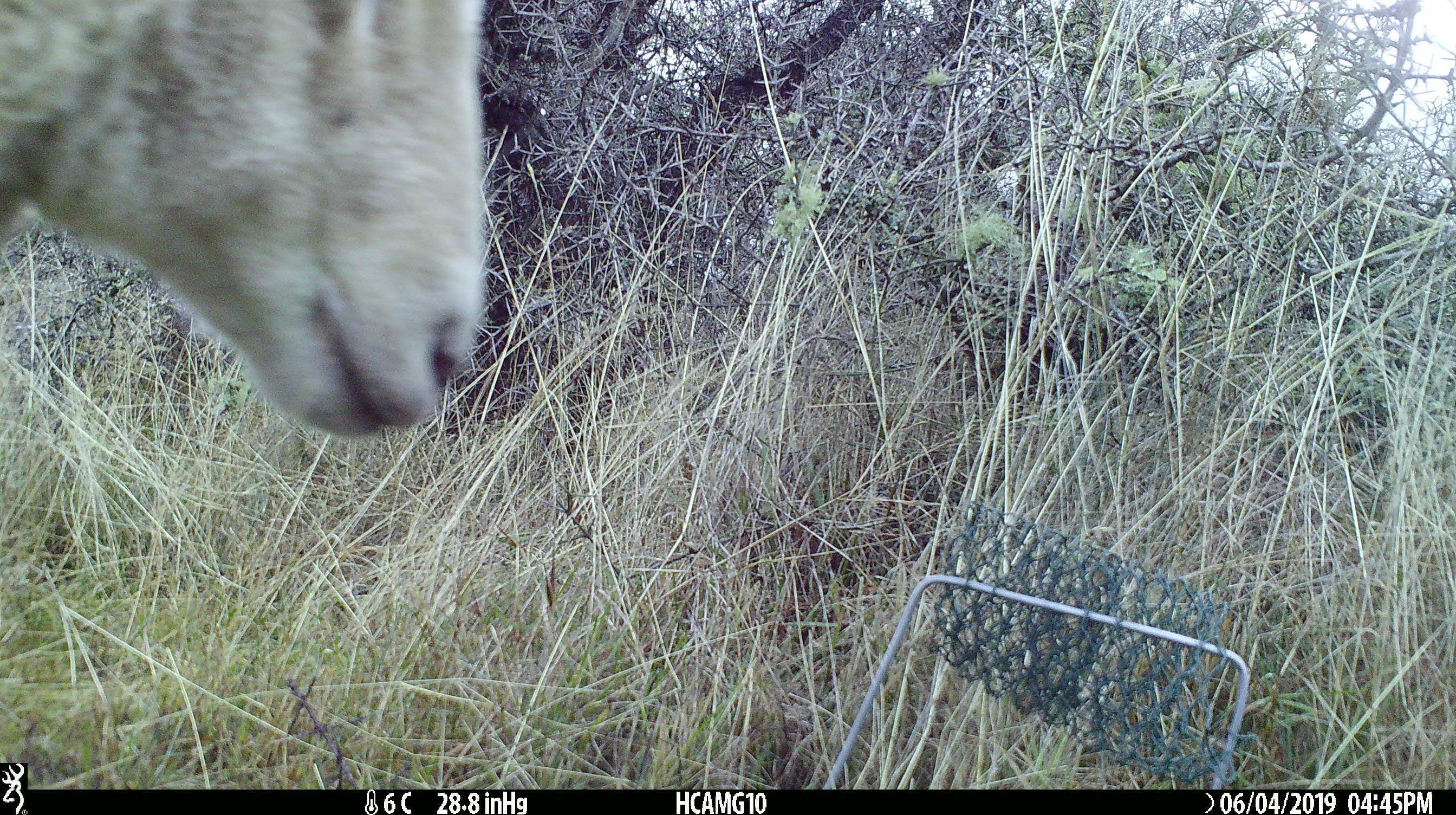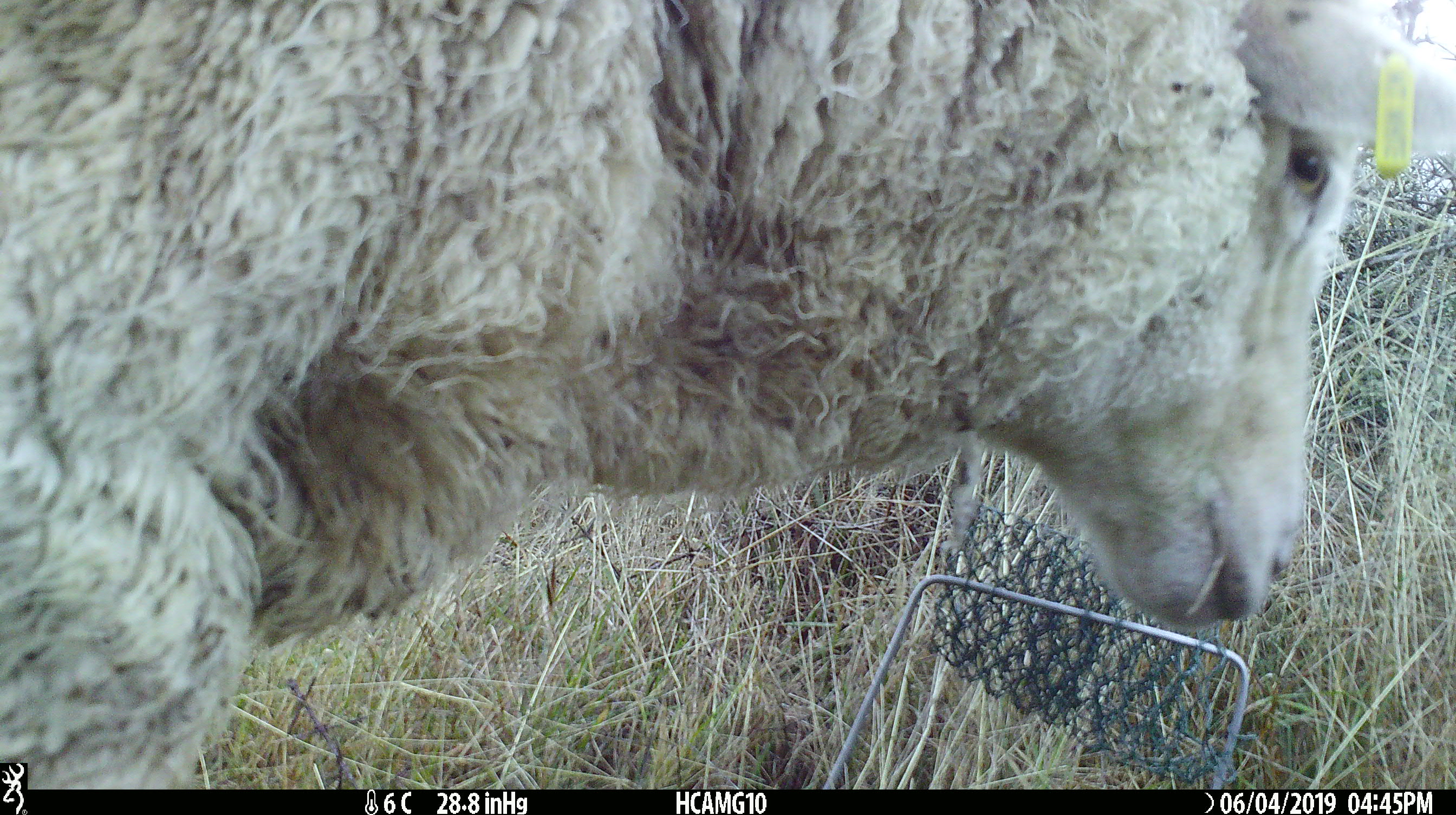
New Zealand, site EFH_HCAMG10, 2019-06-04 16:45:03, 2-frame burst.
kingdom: Animalia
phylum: Chordata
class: Mammalia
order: Artiodactyla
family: Bovidae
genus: Ovis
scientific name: Ovis aries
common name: domestic sheep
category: sheep